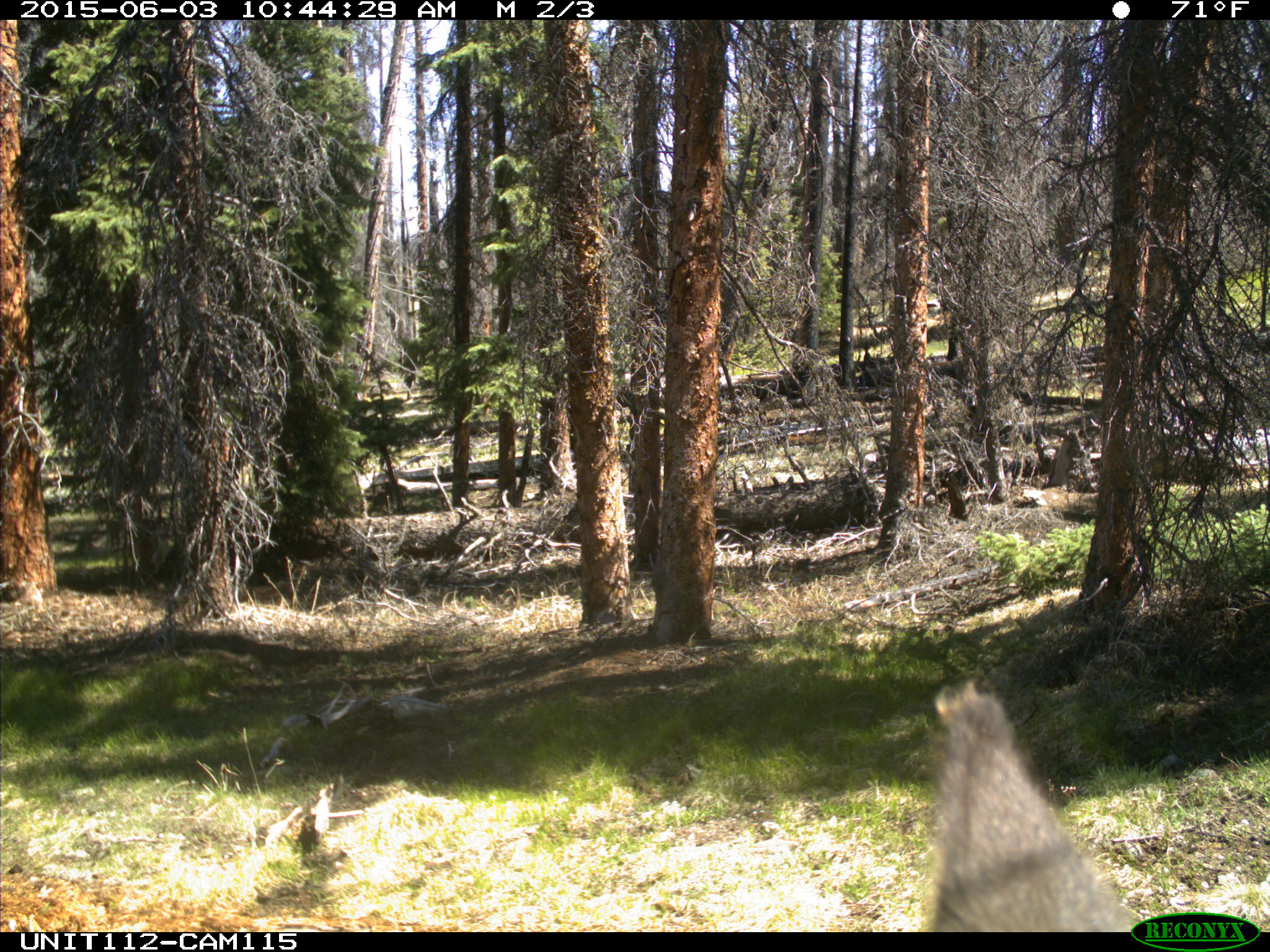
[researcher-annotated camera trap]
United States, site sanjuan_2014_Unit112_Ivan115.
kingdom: Animalia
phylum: Chordata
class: Mammalia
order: Artiodactyla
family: Cervidae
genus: Cervus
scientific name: Cervus elaphus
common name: red deer